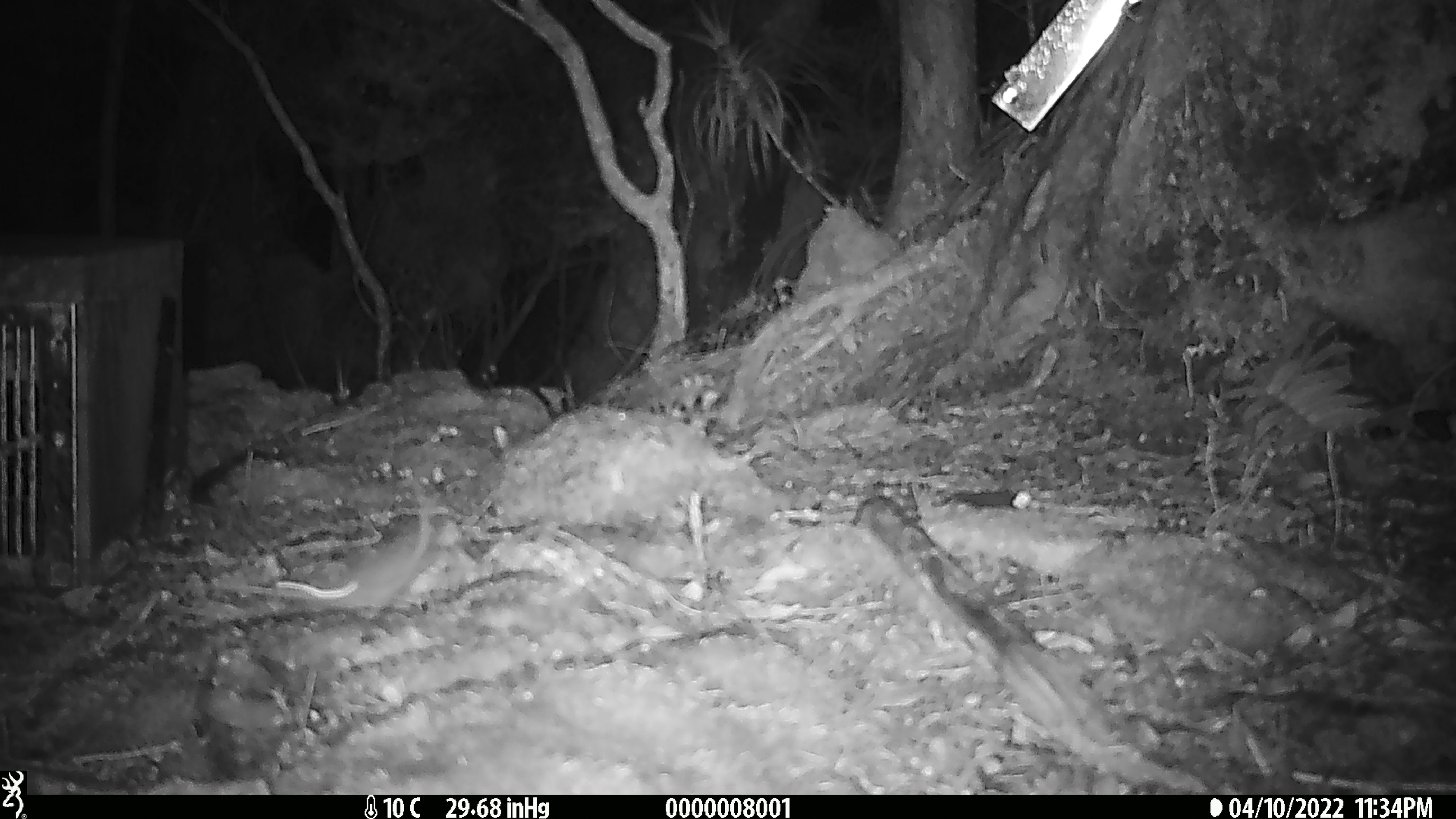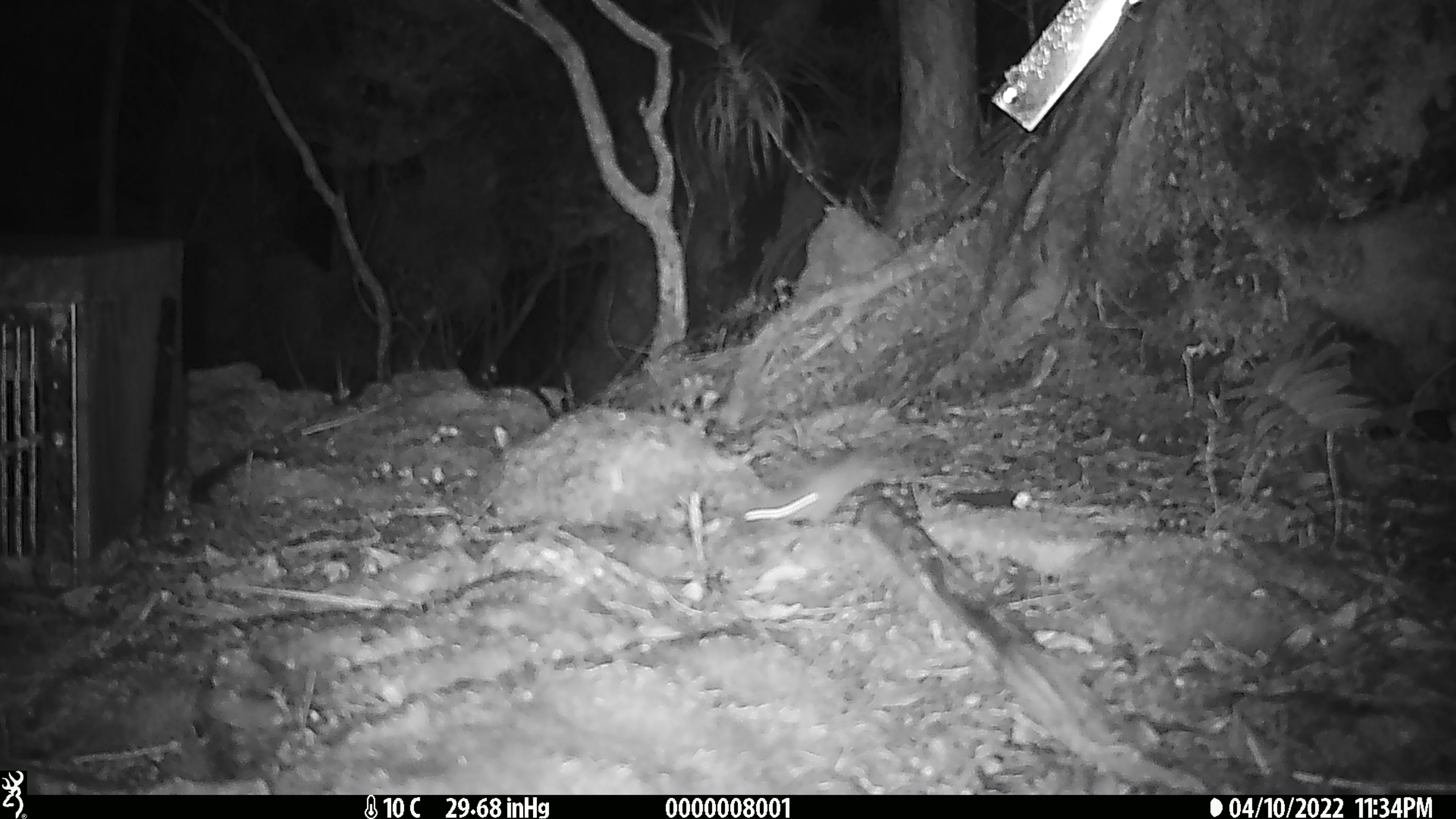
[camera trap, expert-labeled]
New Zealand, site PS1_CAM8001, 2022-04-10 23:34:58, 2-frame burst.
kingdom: Animalia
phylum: Chordata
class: Mammalia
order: Rodentia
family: Muridae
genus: Mus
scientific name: Mus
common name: mouse